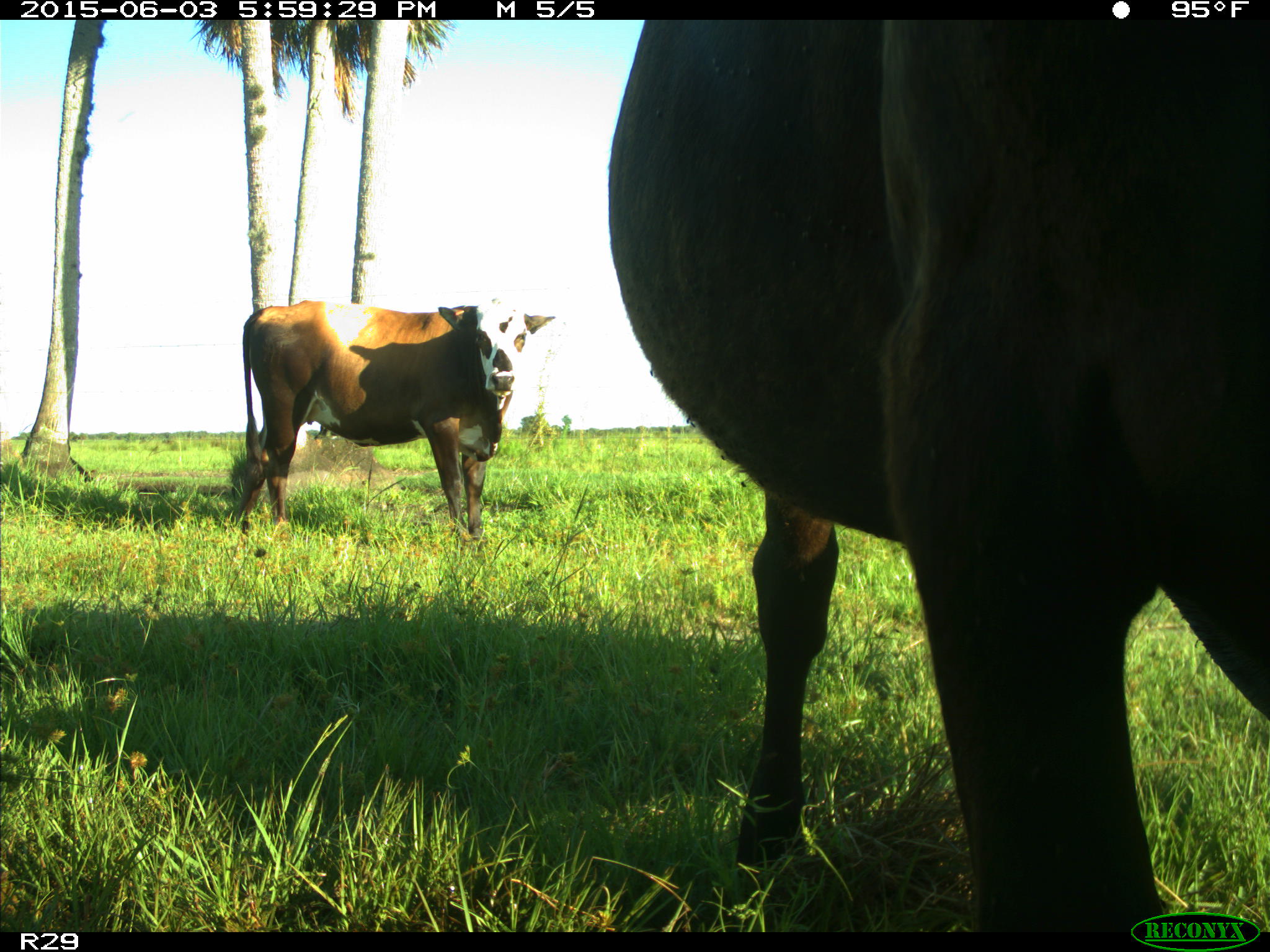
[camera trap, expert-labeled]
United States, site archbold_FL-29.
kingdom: Animalia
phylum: Chordata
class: Mammalia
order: Artiodactyla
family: Bovidae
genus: Bos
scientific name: Bos taurus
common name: domestic cow